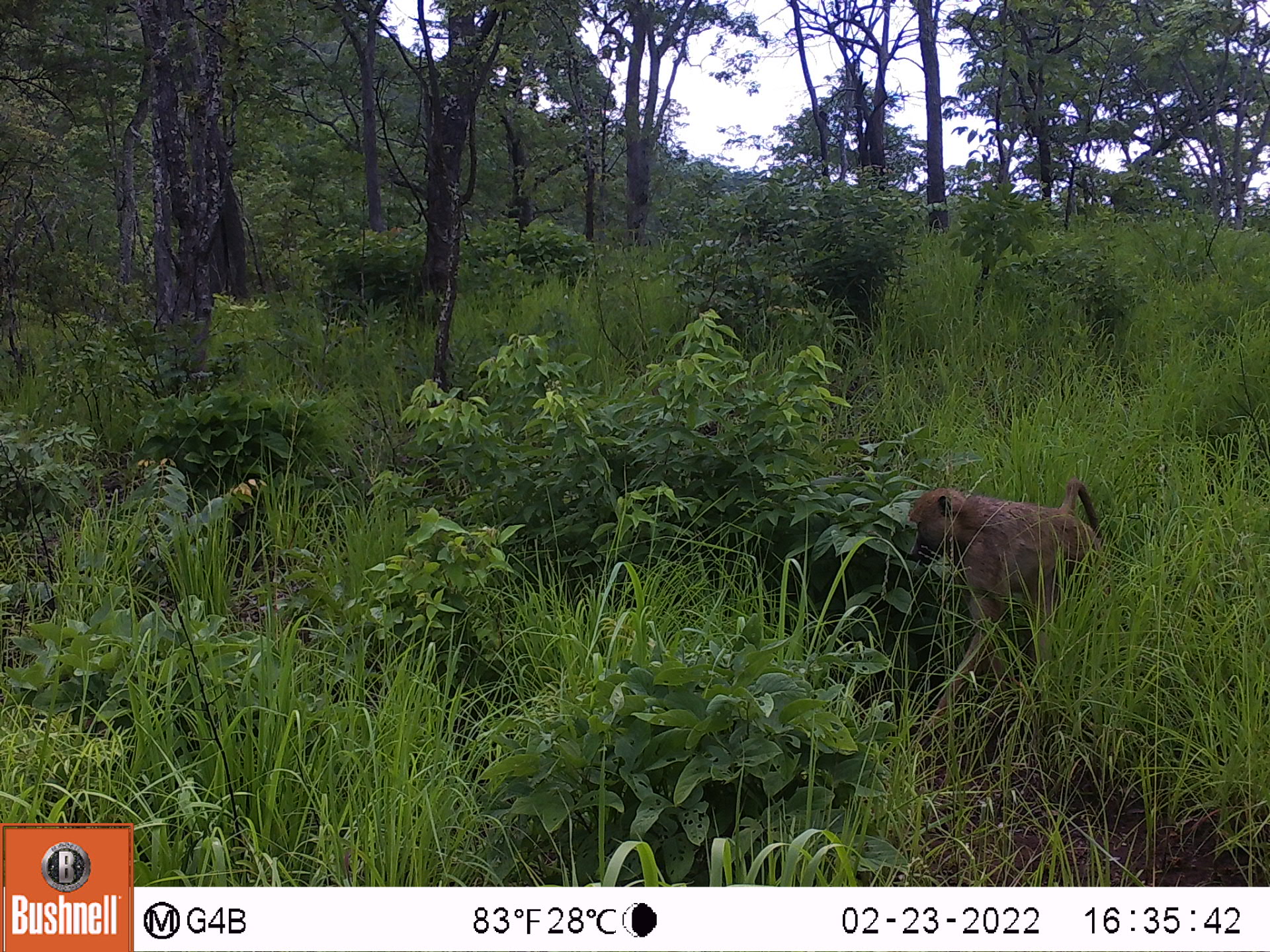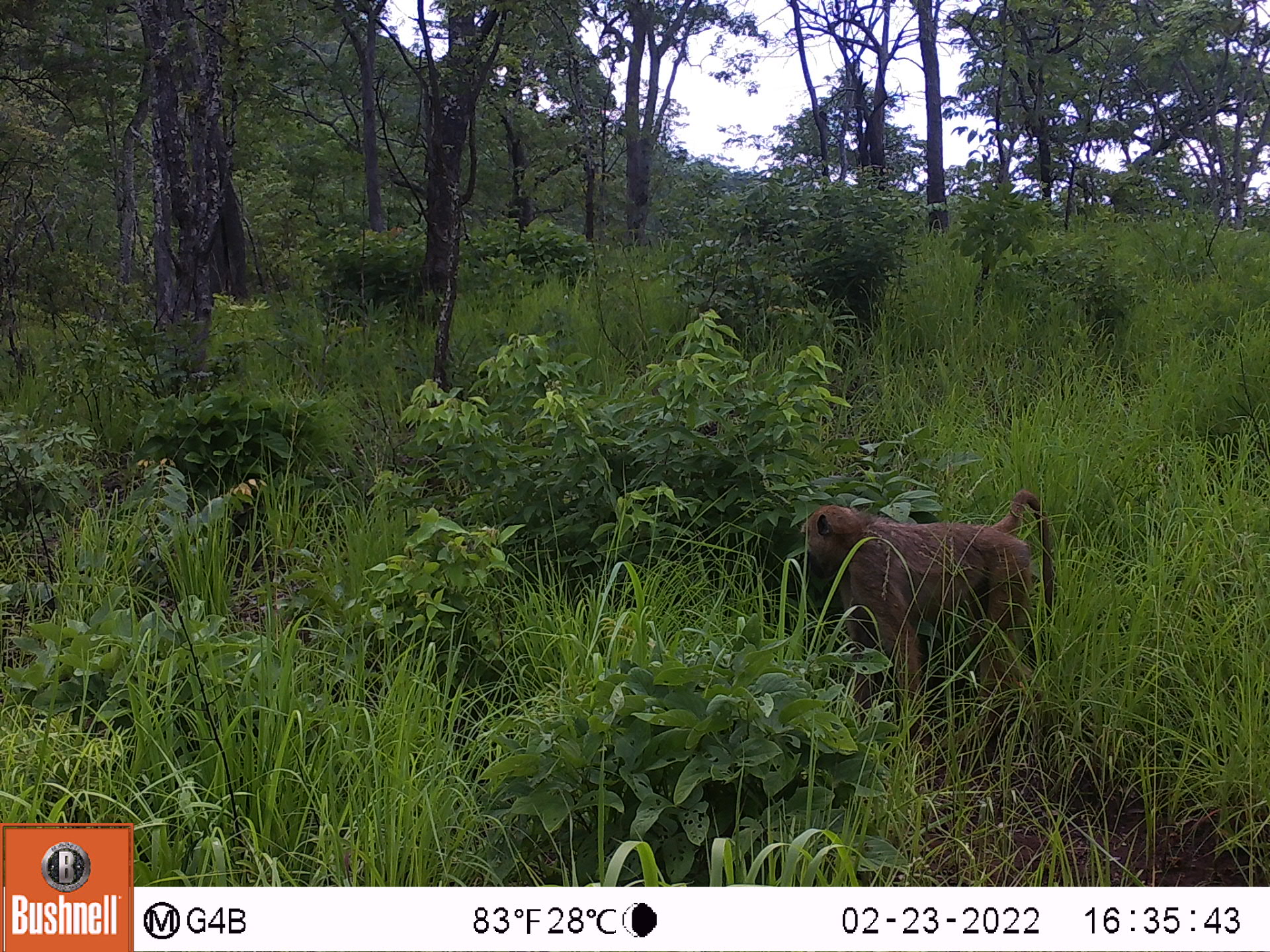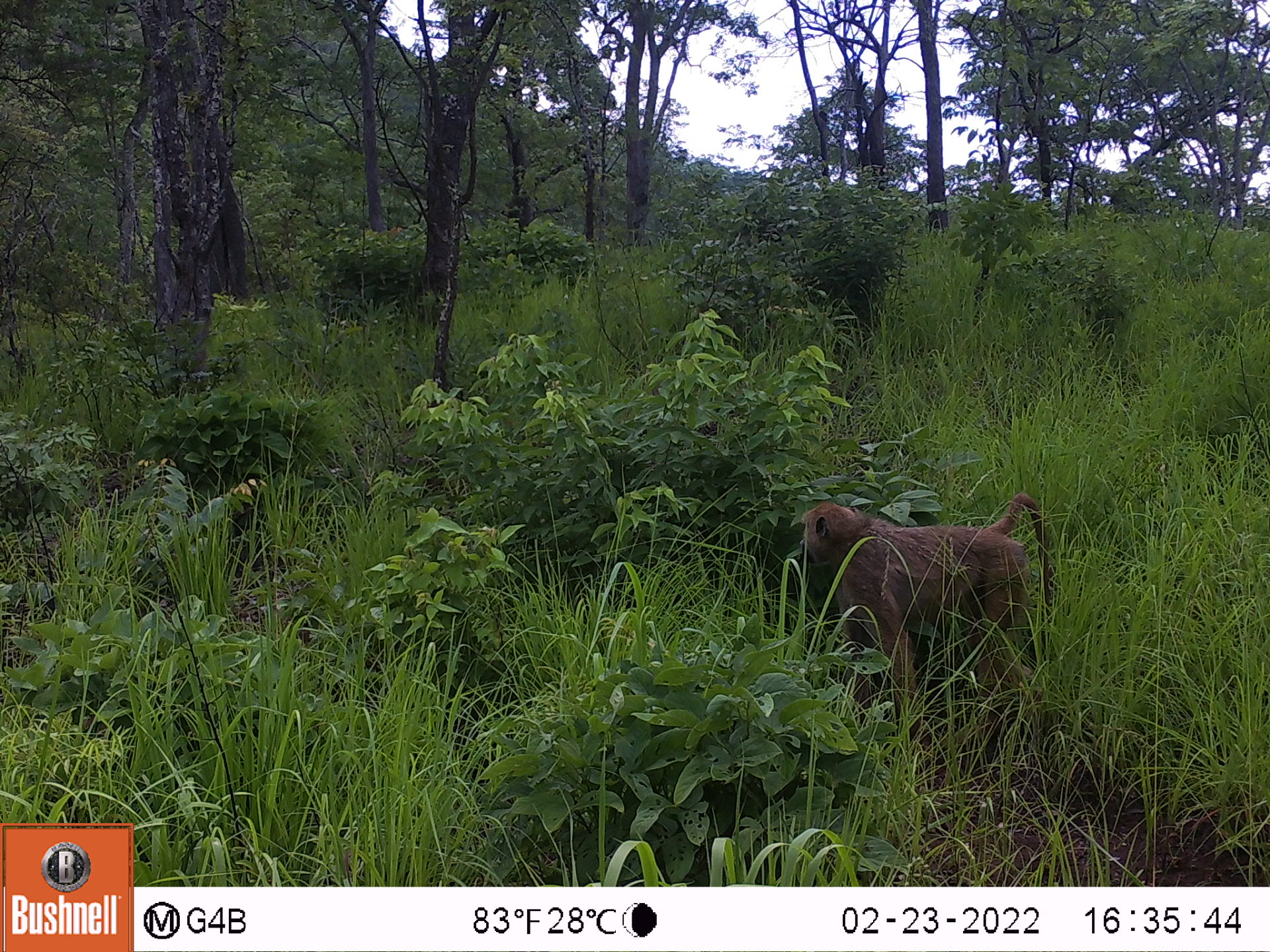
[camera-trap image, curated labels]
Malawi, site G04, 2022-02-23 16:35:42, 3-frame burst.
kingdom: Animalia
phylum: Chordata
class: Mammalia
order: Primates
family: Cercopithecidae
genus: Papio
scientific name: Papio cynocephalus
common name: yellow baboon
Yellow baboon (Papio cynocephalus), count 1.